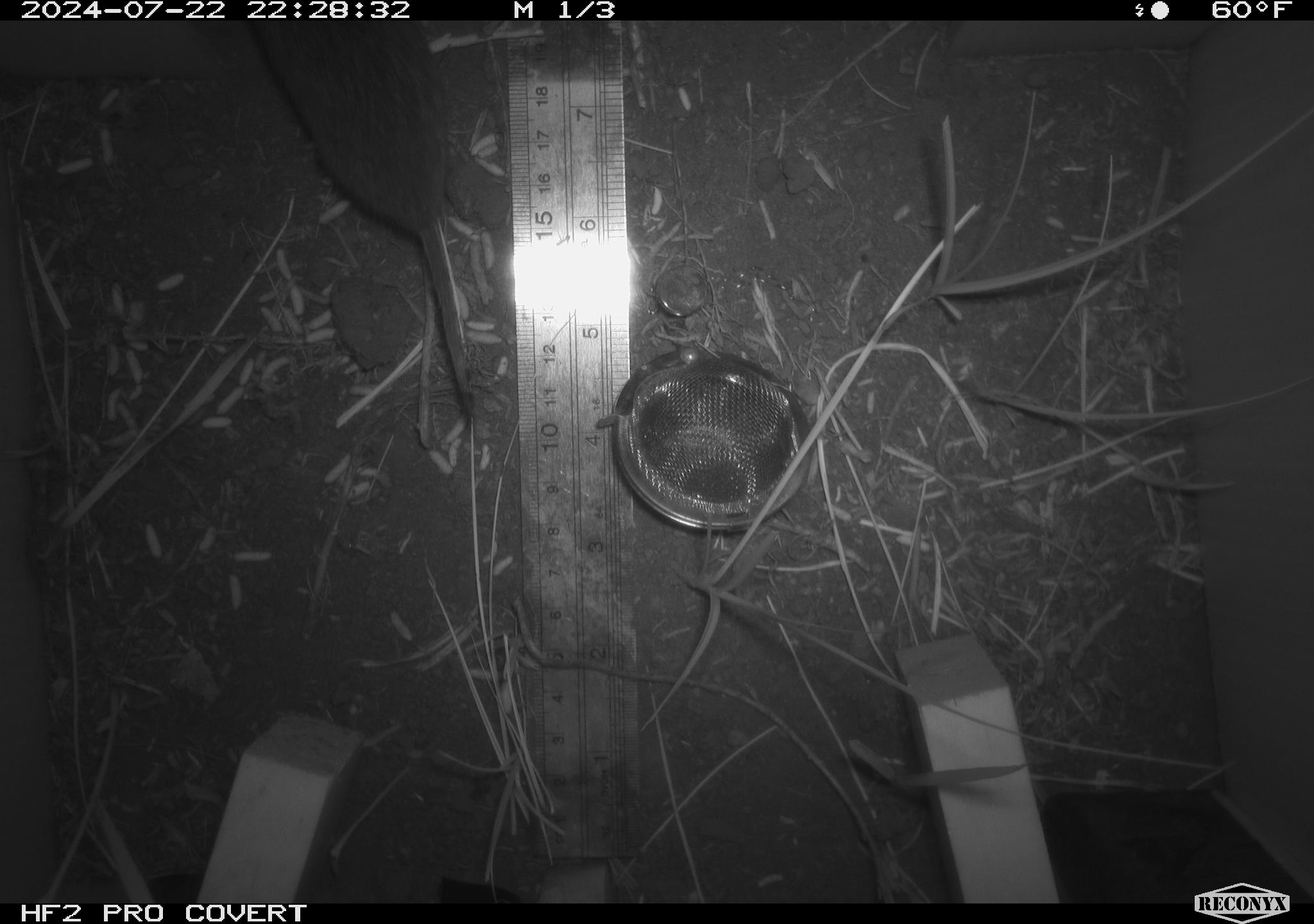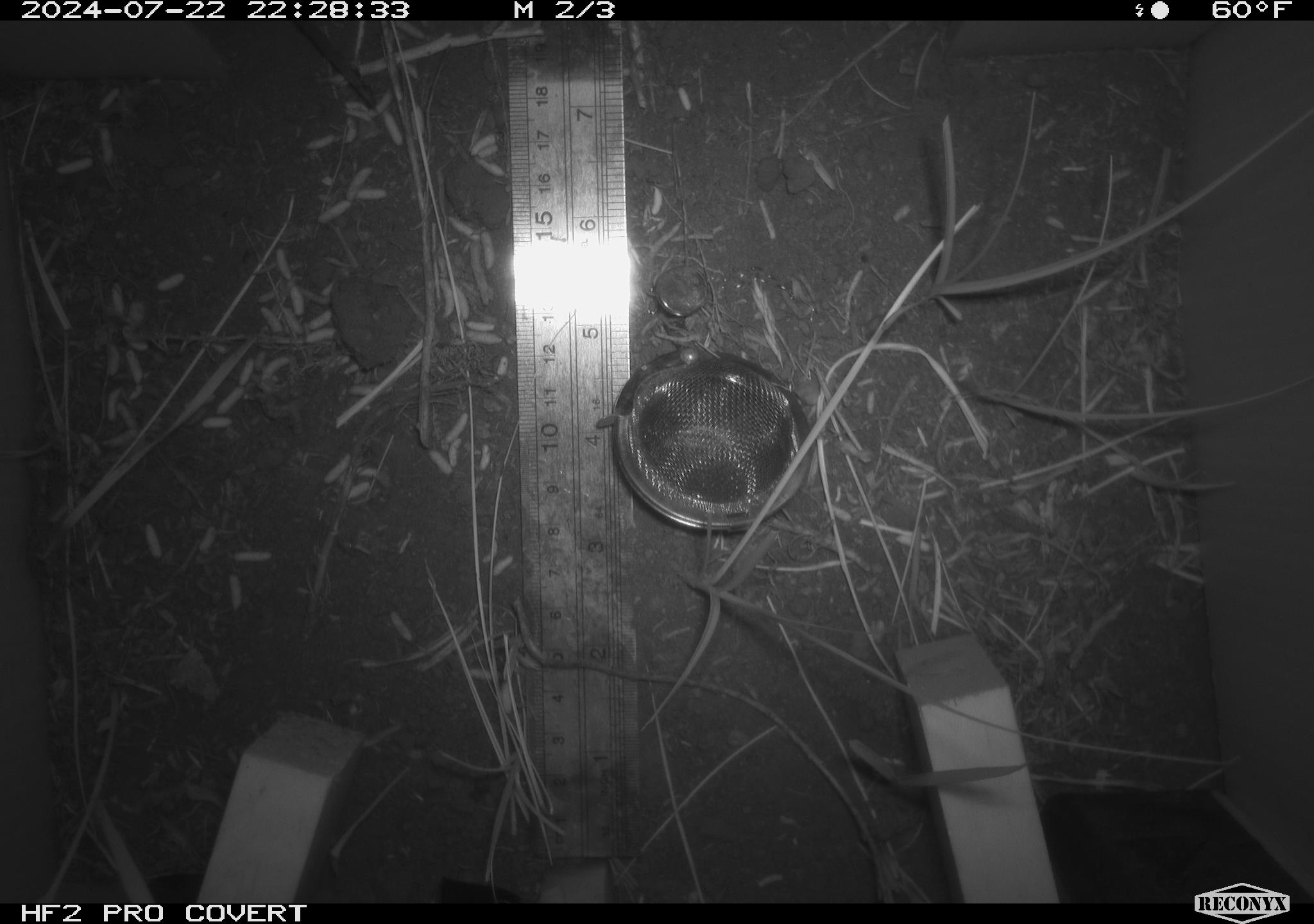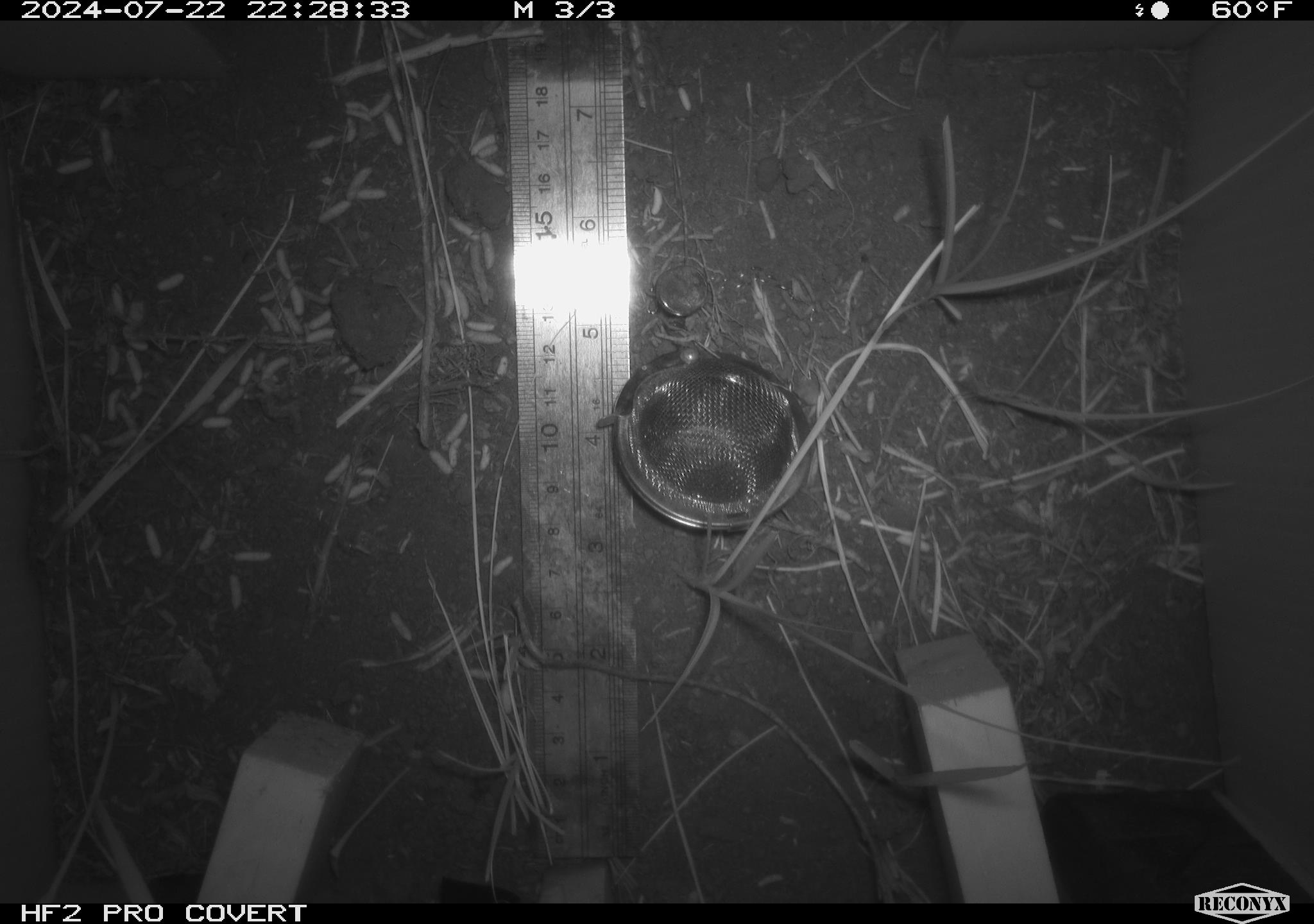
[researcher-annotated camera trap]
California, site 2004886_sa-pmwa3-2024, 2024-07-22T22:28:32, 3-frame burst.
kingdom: Animalia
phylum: Chordata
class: Mammalia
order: Rodentia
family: Cricetidae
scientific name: Arvicolinae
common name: voles, lemmings, and muskrats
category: arvicolinae subfamily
Arvicolinae subfamily (voles, lemmings, and muskrats) (Arvicolinae).